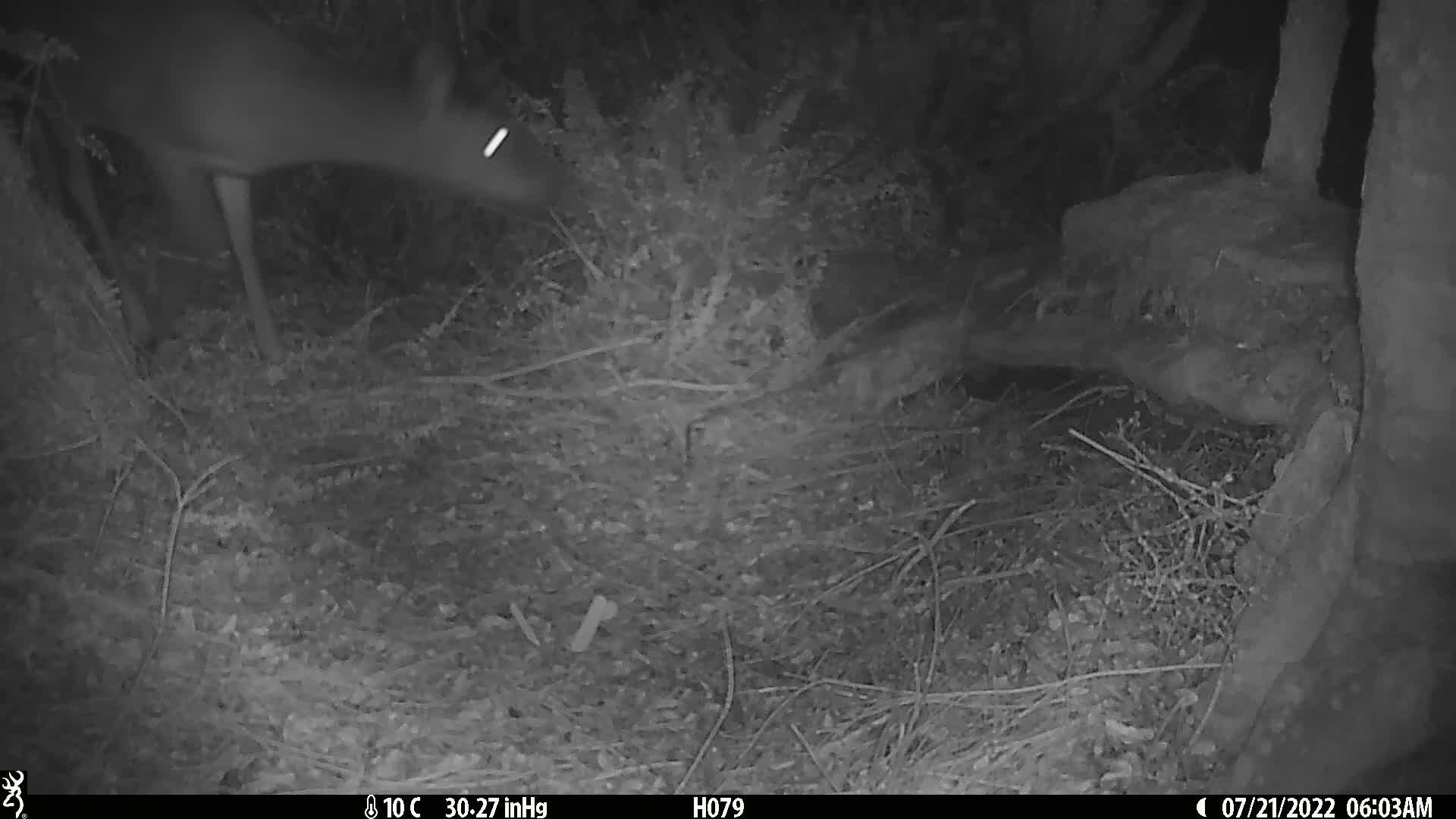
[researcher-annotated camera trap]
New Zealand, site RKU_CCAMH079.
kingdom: Animalia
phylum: Chordata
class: Mammalia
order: Artiodactyla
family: Cervidae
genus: Odocoileus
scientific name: Odocoileus virginianus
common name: white-tailed deer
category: white tailed deer